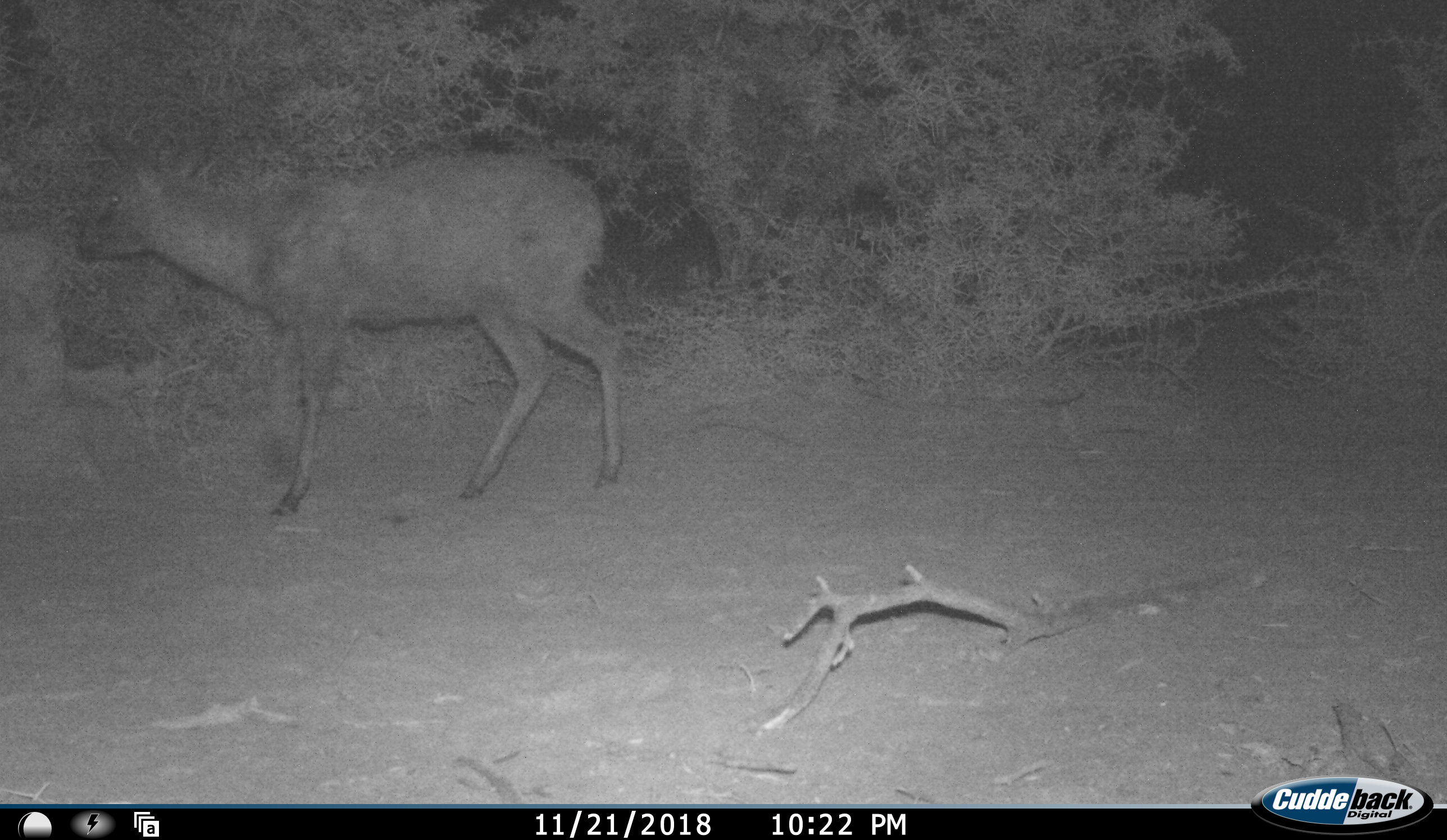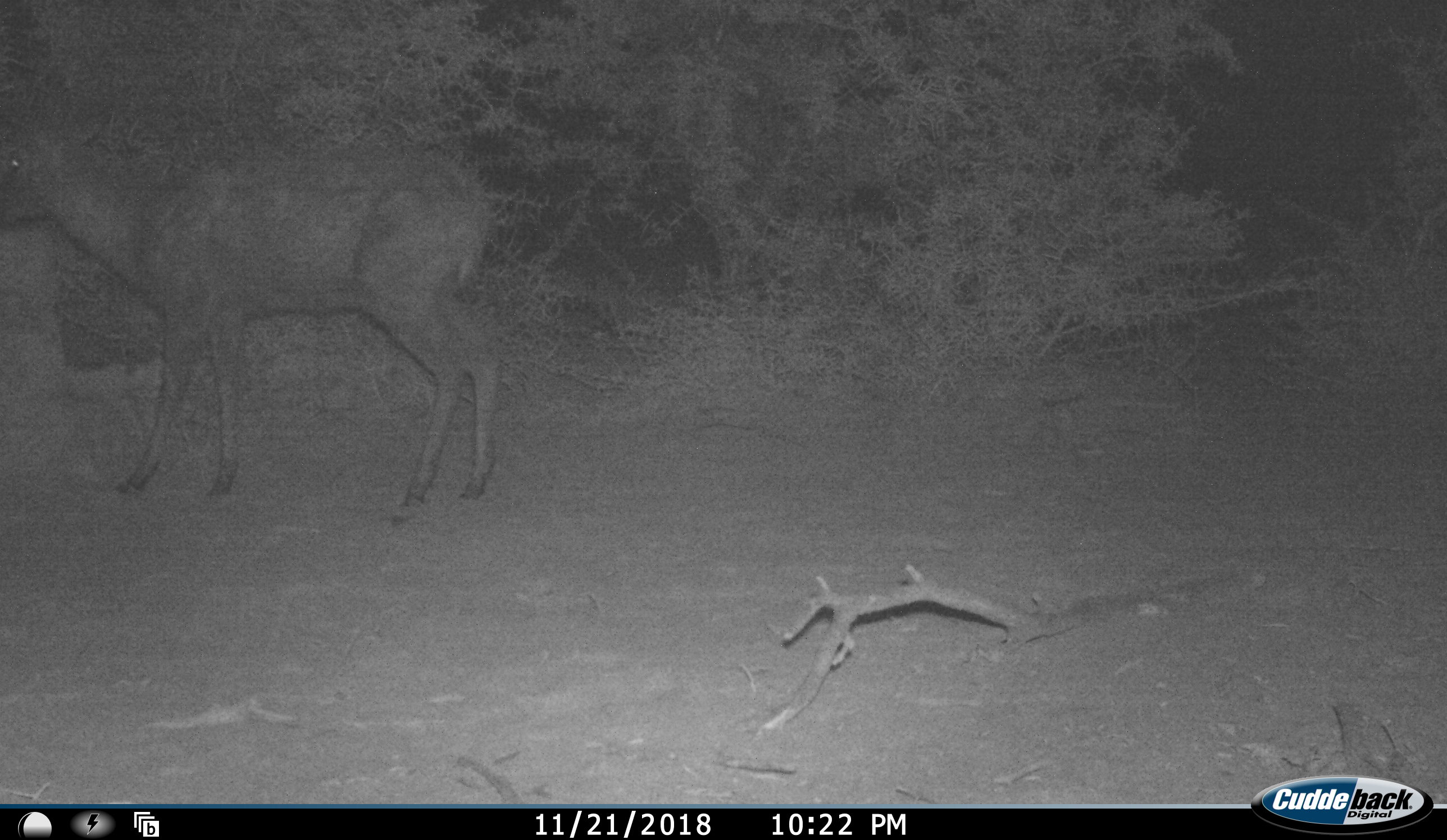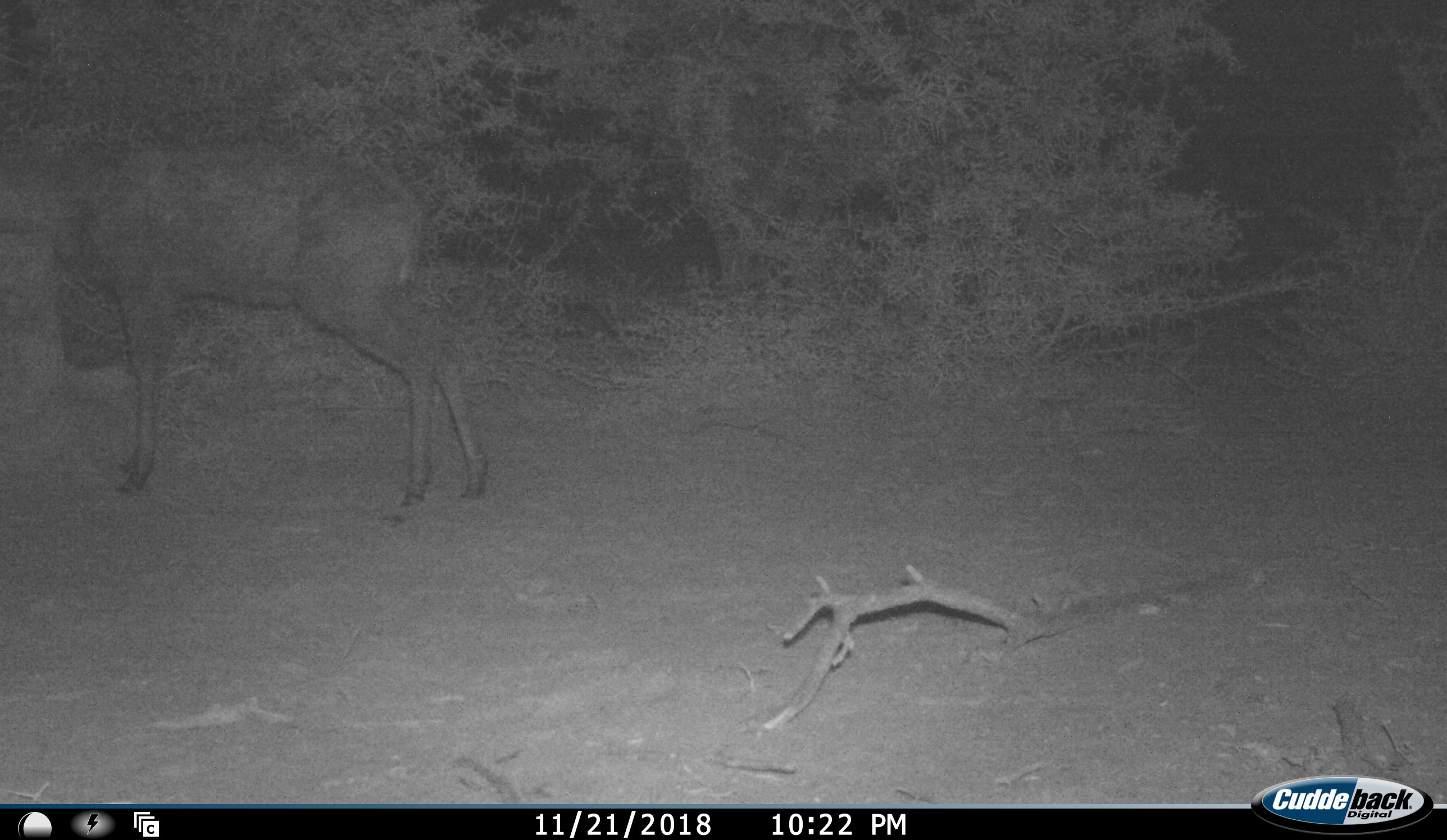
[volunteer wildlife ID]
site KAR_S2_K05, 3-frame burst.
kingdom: Animalia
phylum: Chordata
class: Mammalia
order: Artiodactyla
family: Bovidae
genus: Sylvicapra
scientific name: Sylvicapra grimmia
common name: common duiker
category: duikercommongrey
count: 1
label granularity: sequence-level